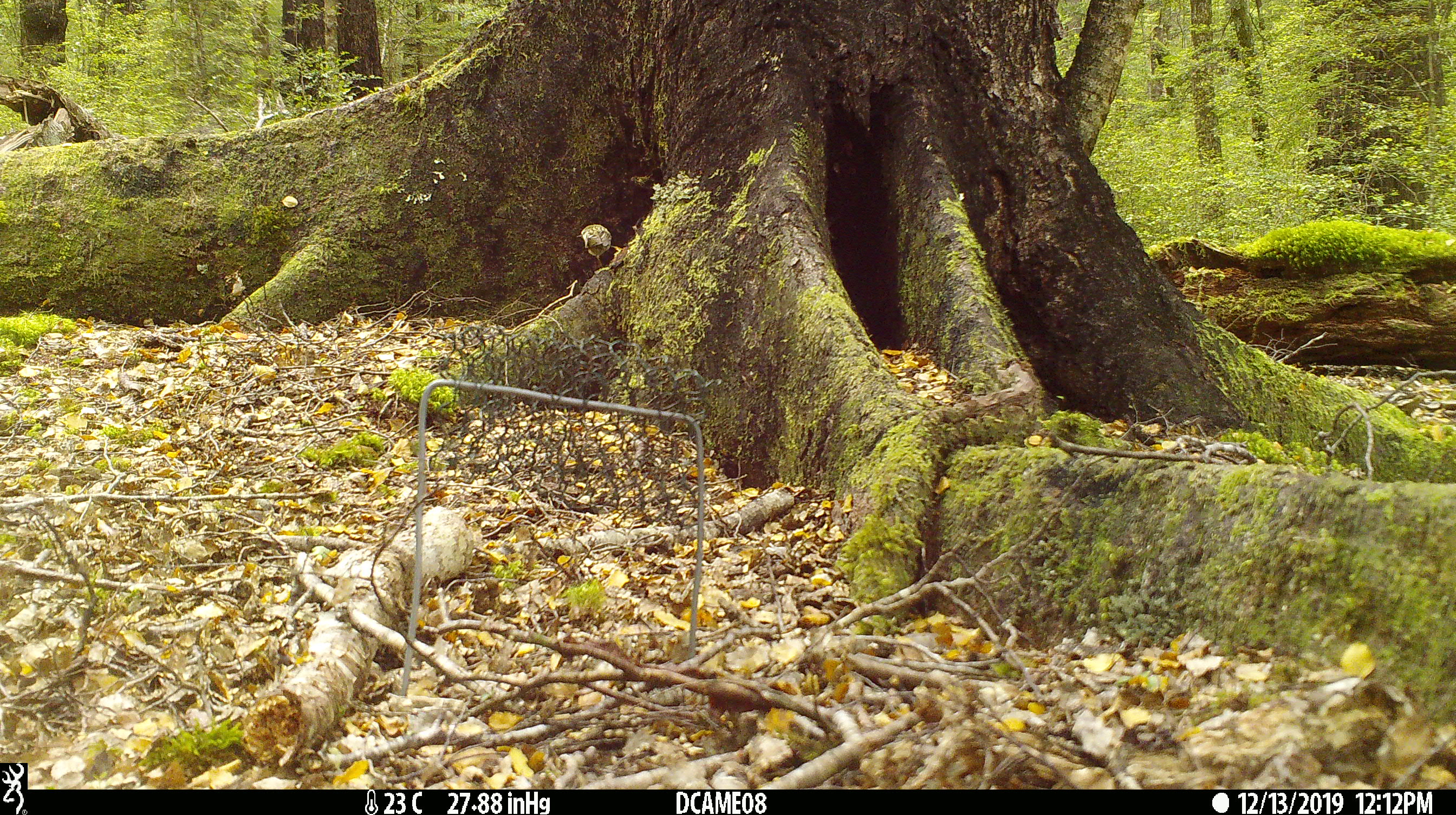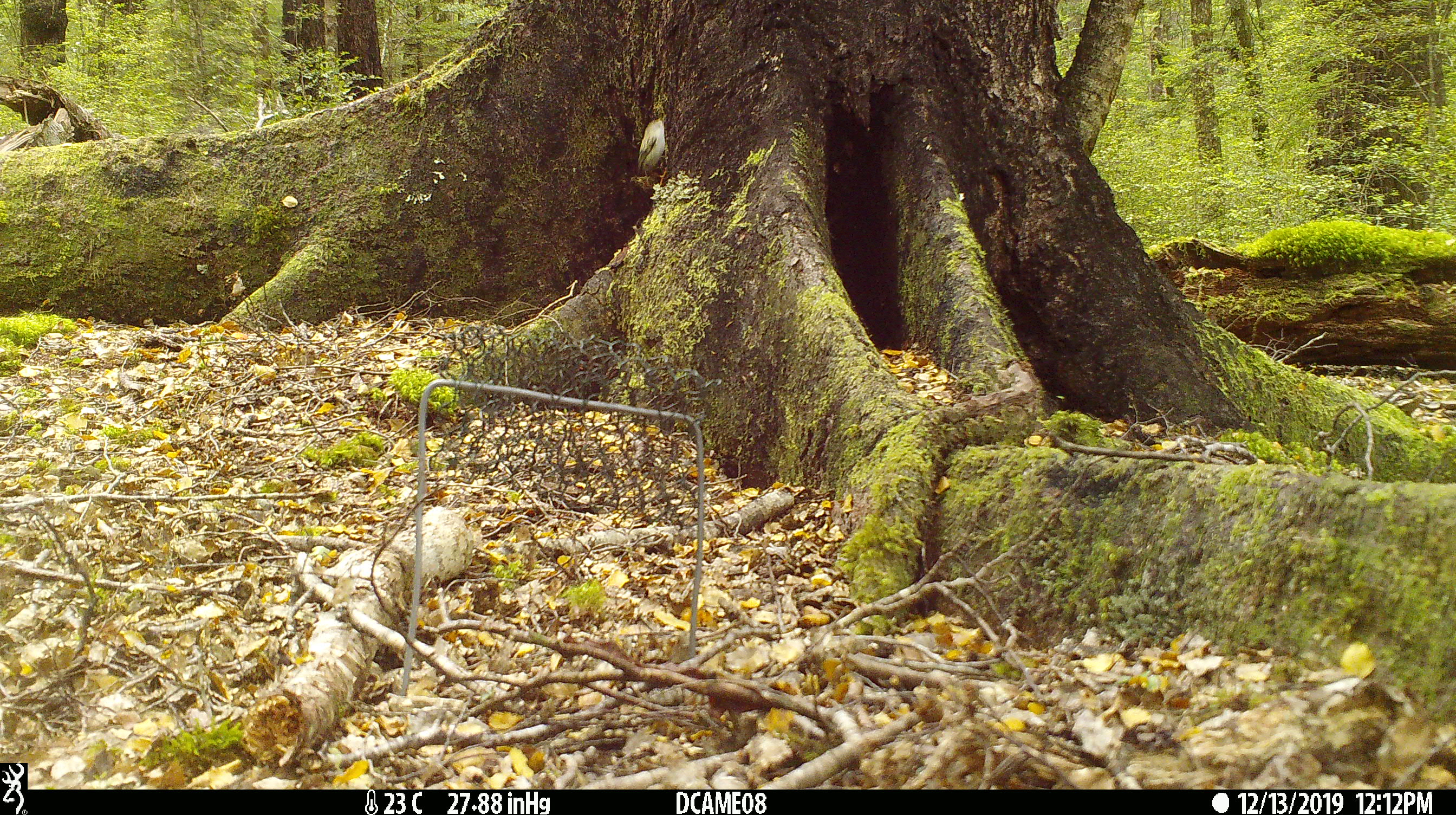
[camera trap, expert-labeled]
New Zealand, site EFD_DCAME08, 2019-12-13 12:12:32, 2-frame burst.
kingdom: Animalia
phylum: Chordata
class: Aves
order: Passeriformes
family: Acanthisittidae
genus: Acanthisitta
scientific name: Acanthisitta chloris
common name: rifleman